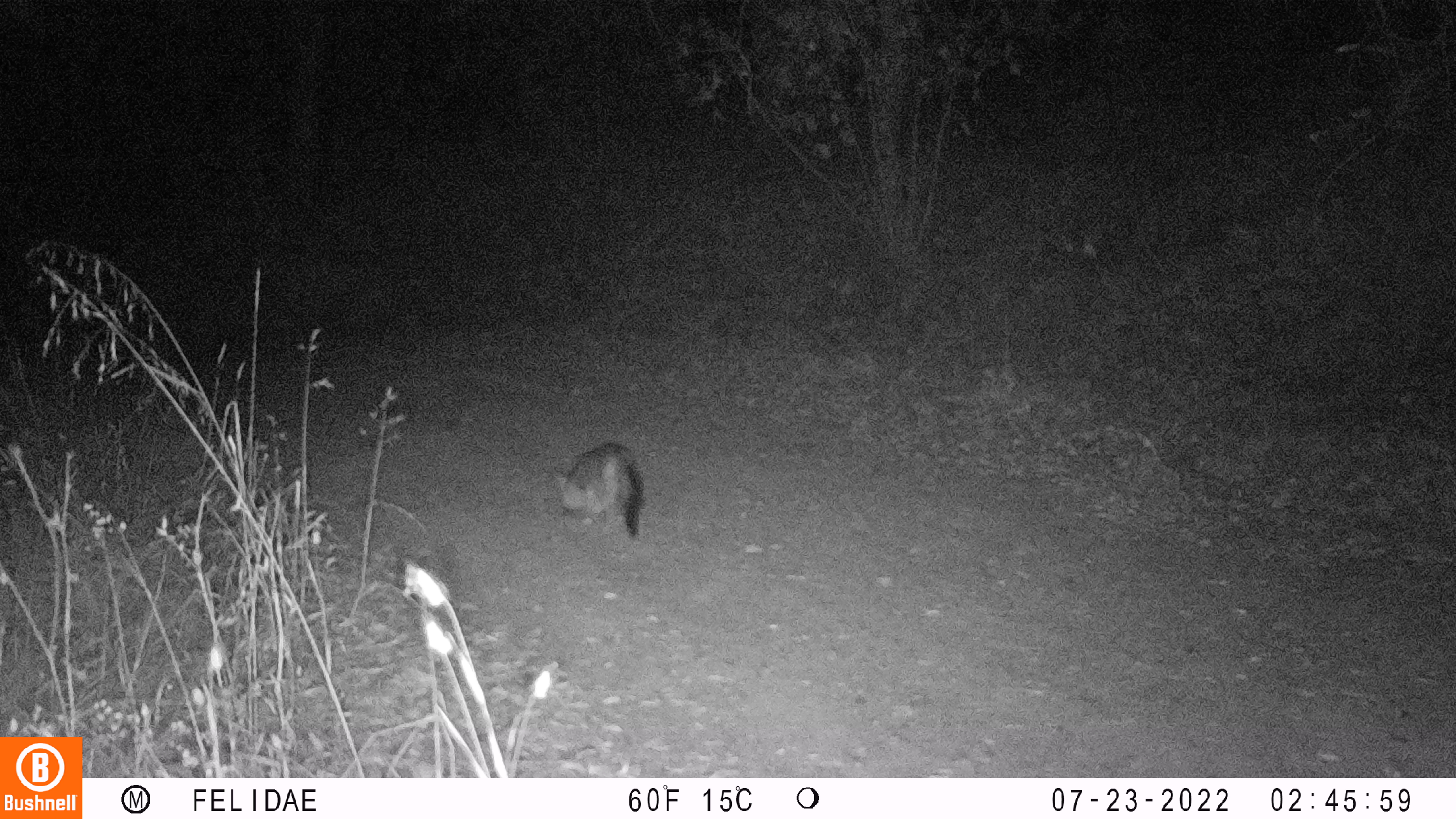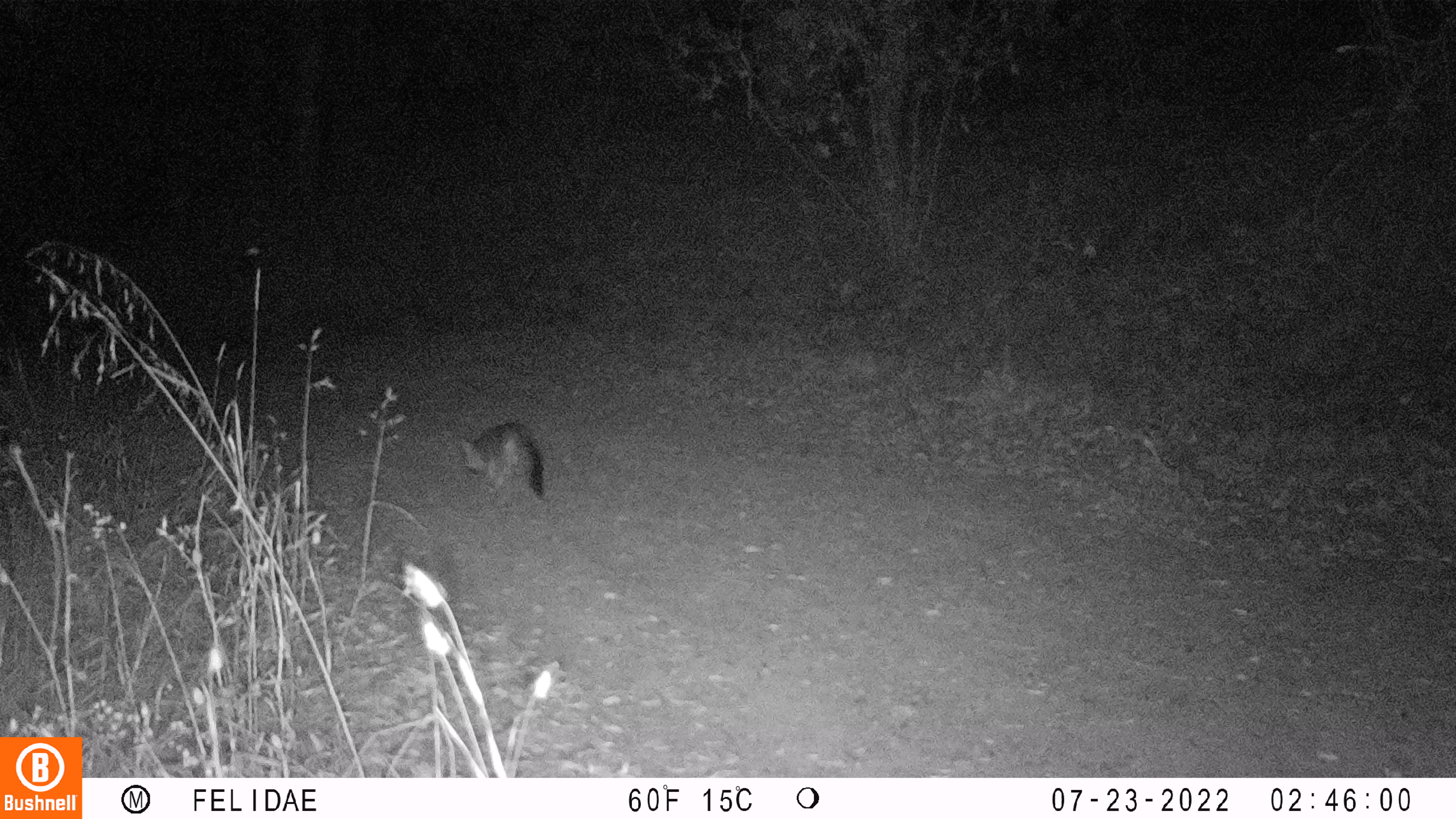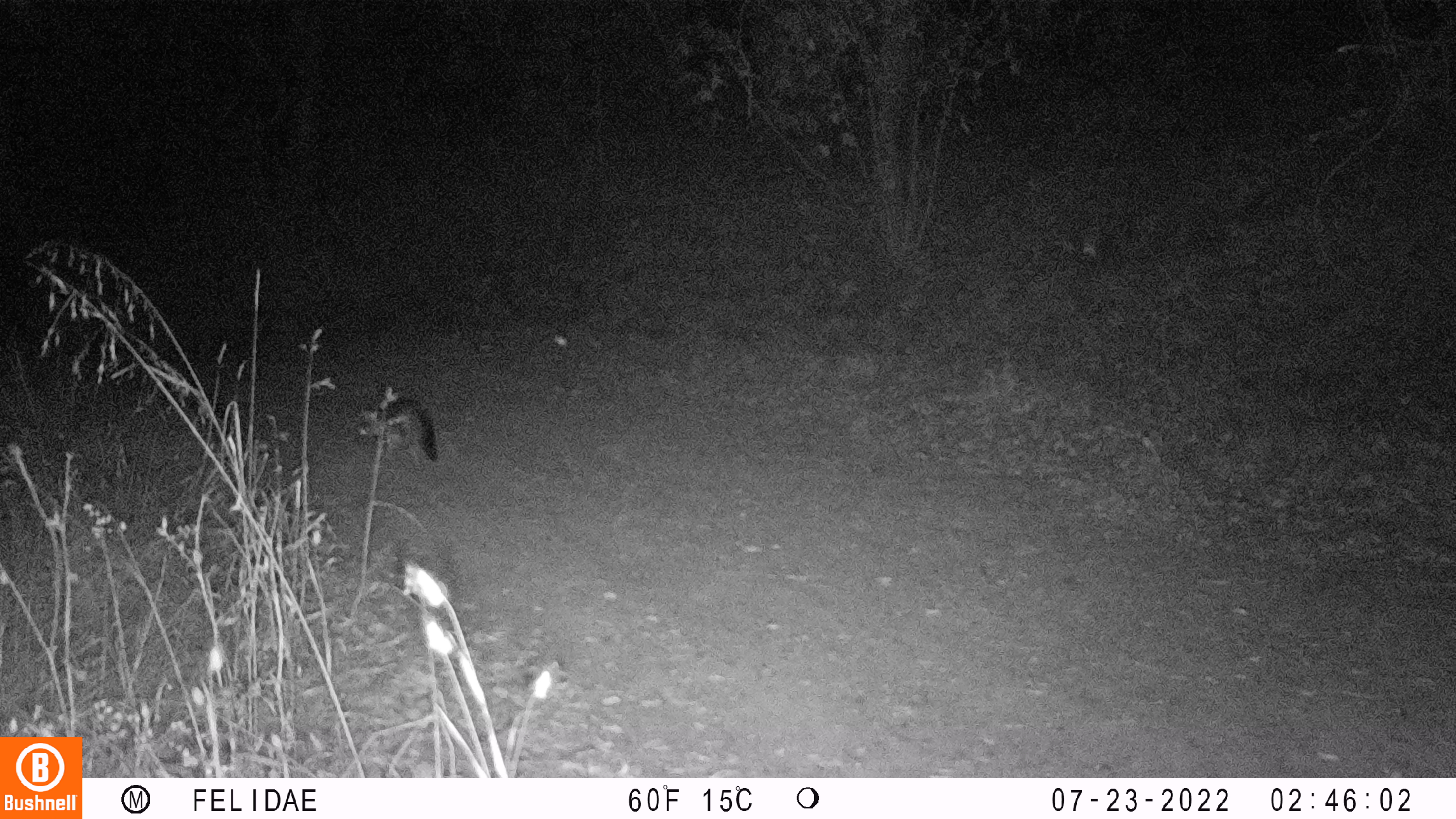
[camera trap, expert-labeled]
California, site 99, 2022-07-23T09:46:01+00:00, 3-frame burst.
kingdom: Animalia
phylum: Chordata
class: Mammalia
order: Carnivora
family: Canidae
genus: Urocyon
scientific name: Urocyon cinereoargenteus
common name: gray fox